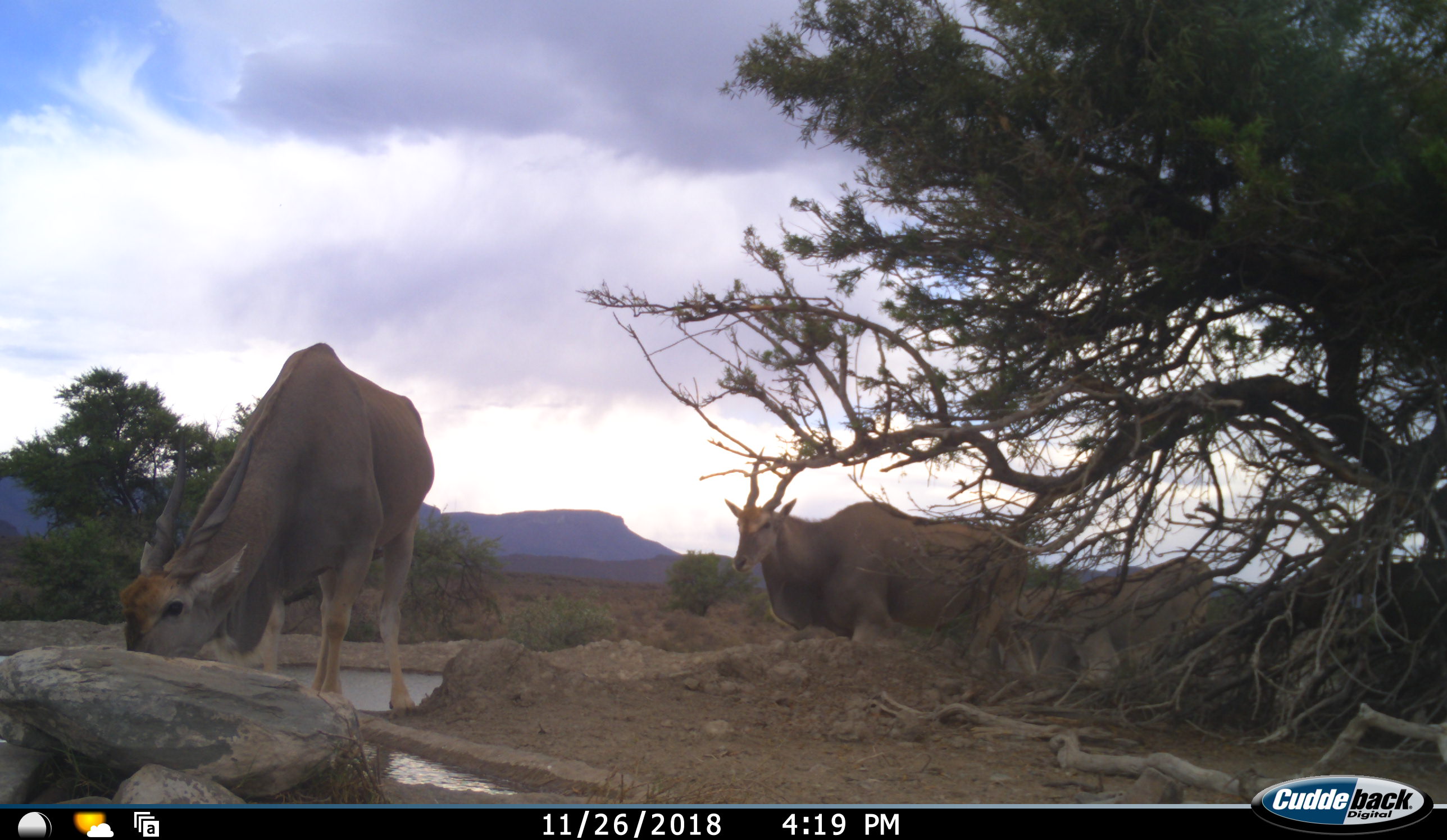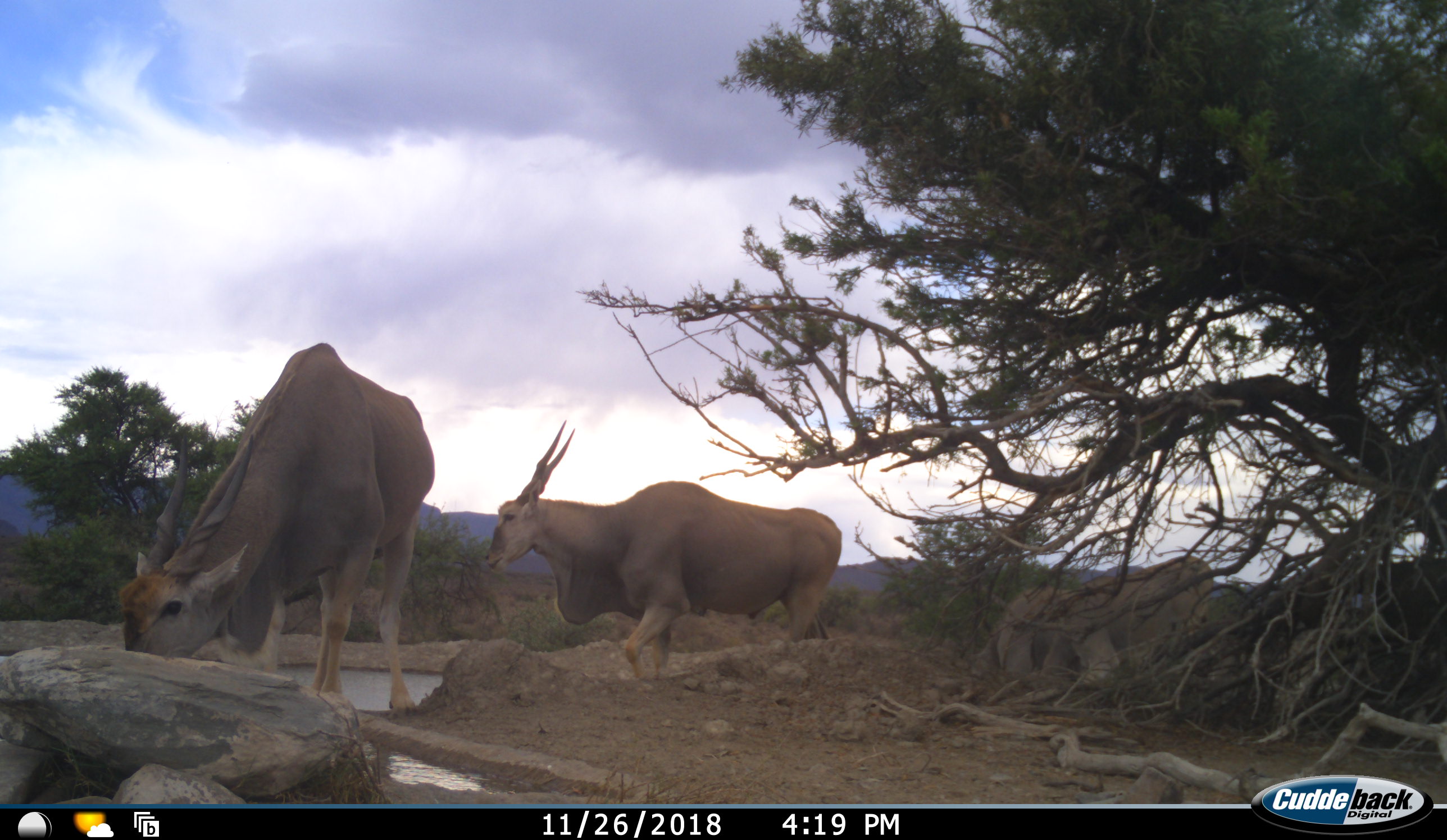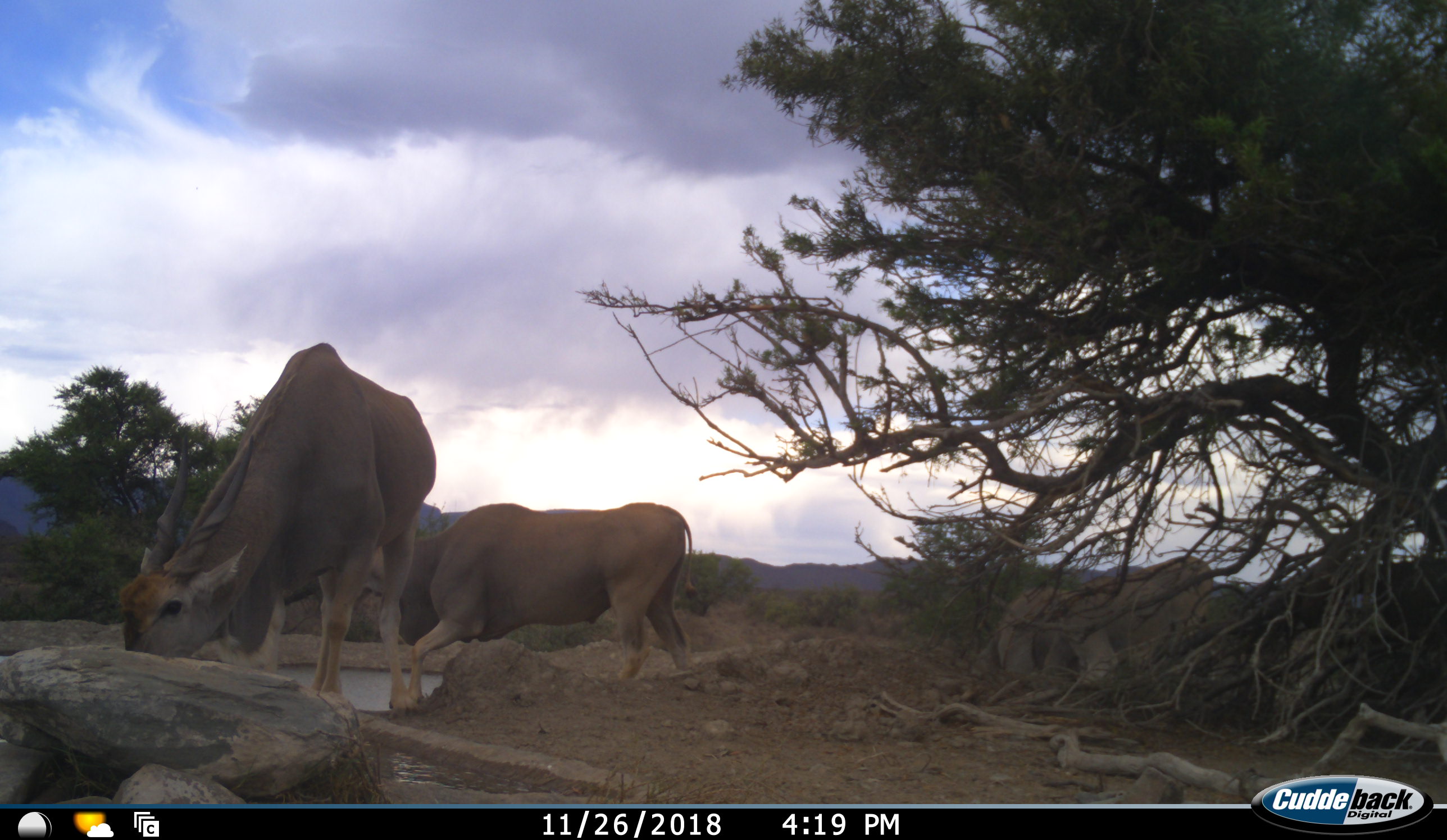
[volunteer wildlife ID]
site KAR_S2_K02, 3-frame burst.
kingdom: Animalia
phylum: Chordata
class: Mammalia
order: Artiodactyla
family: Bovidae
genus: Tragelaphus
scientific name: Tragelaphus oryx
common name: eland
Eland (Tragelaphus oryx), count 3. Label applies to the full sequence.